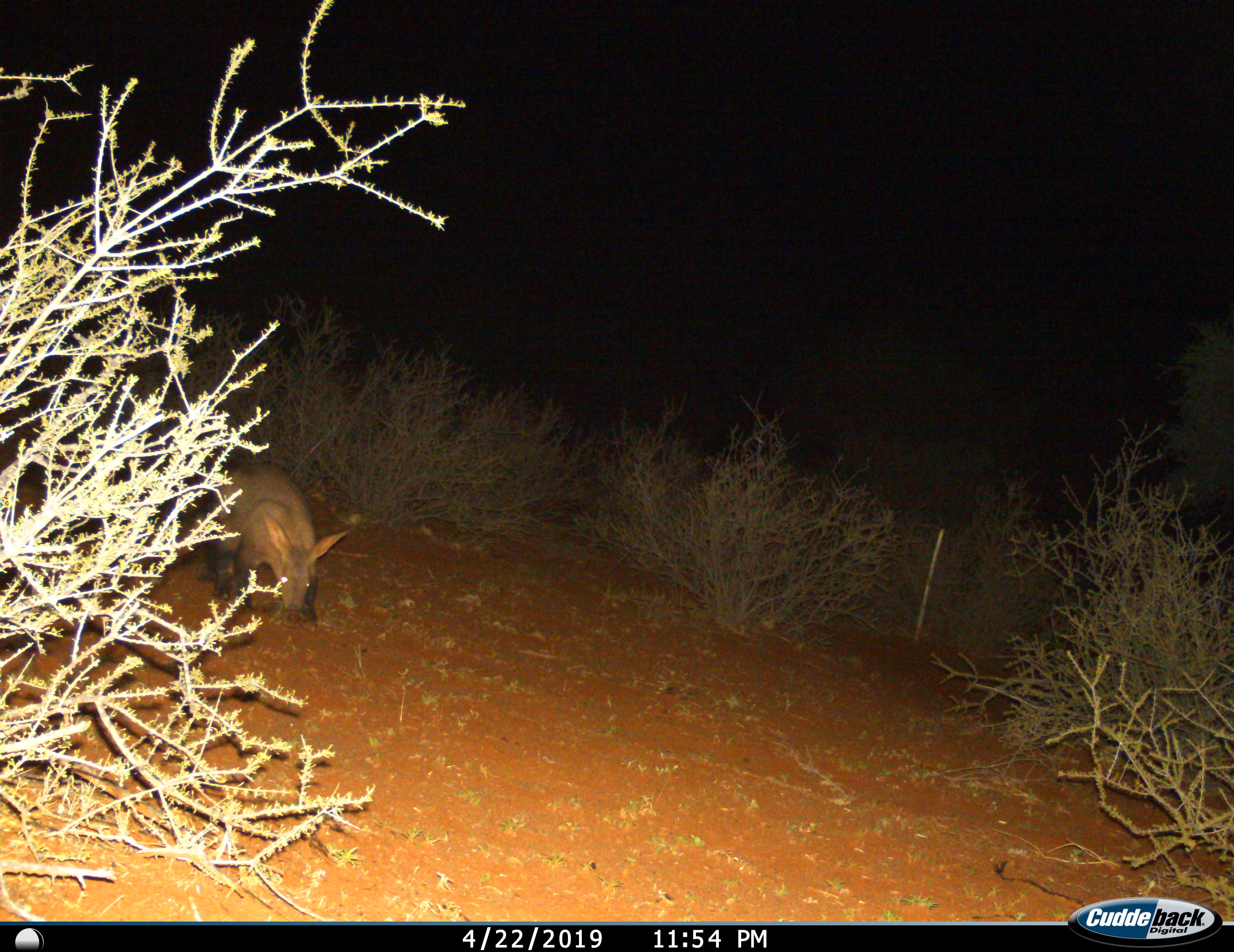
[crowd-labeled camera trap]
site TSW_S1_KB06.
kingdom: Animalia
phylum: Chordata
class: Mammalia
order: Tubulidentata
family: Orycteropodidae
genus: Orycteropus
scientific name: Orycteropus afer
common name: aardvark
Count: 1.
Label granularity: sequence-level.